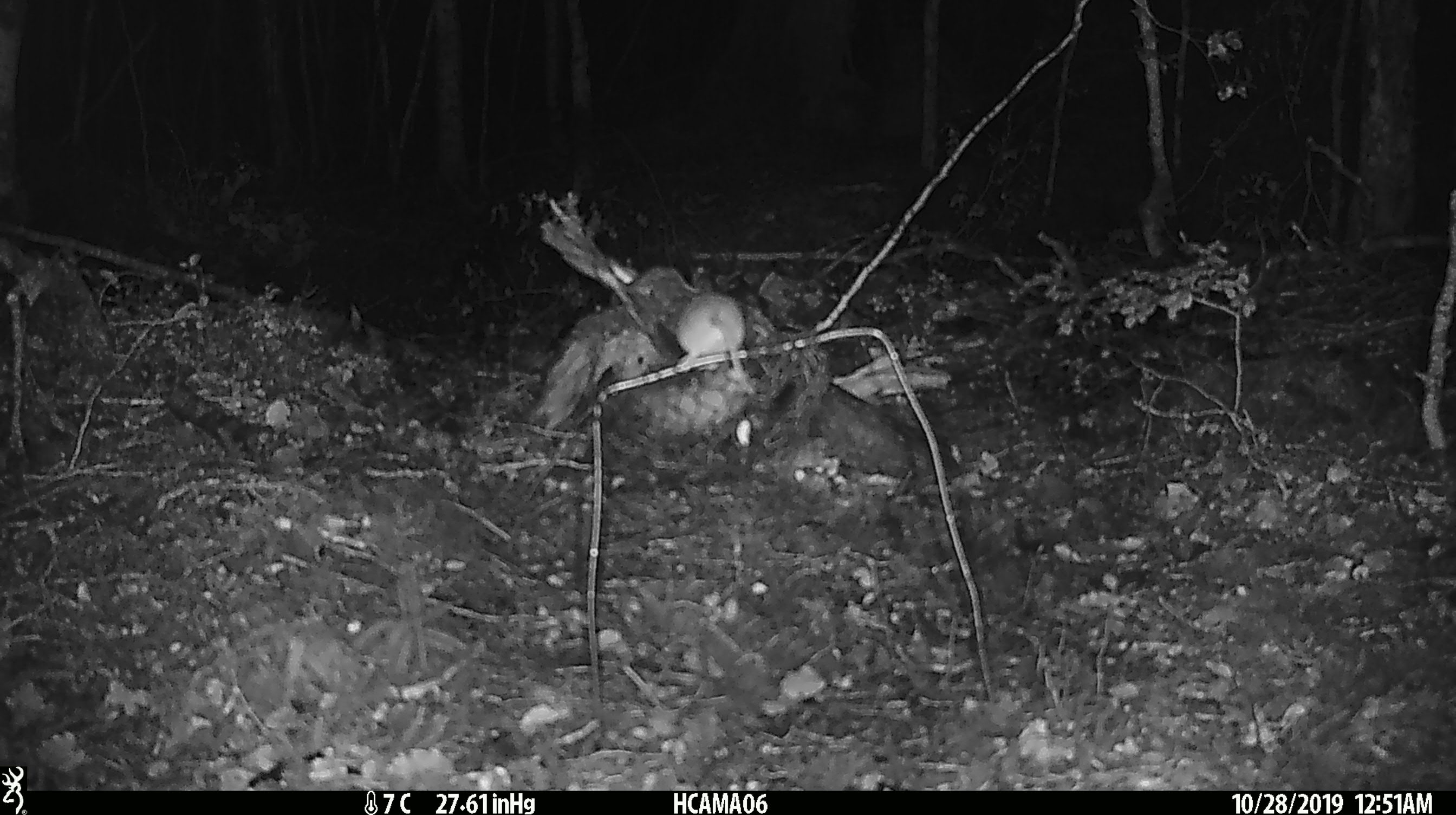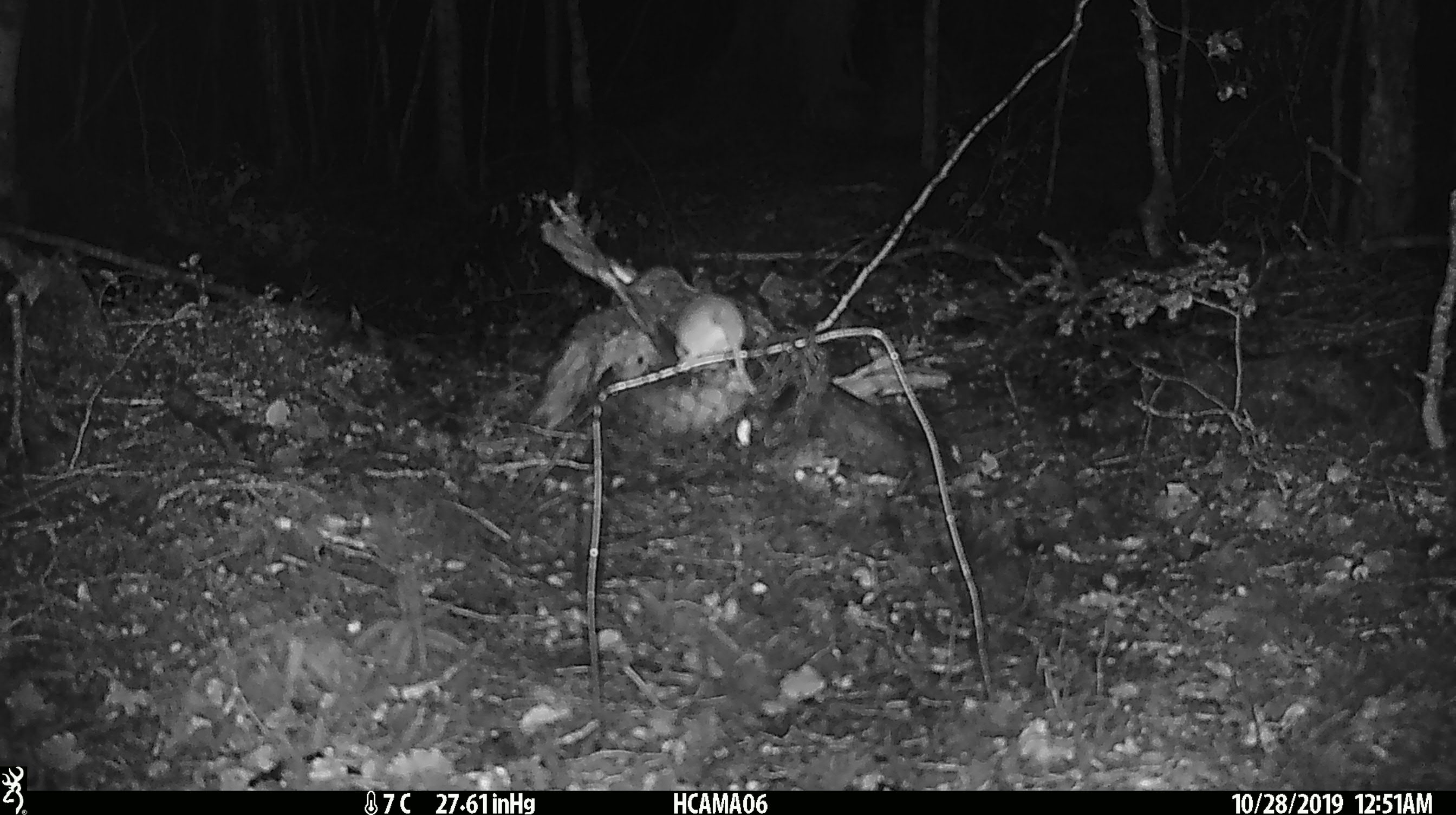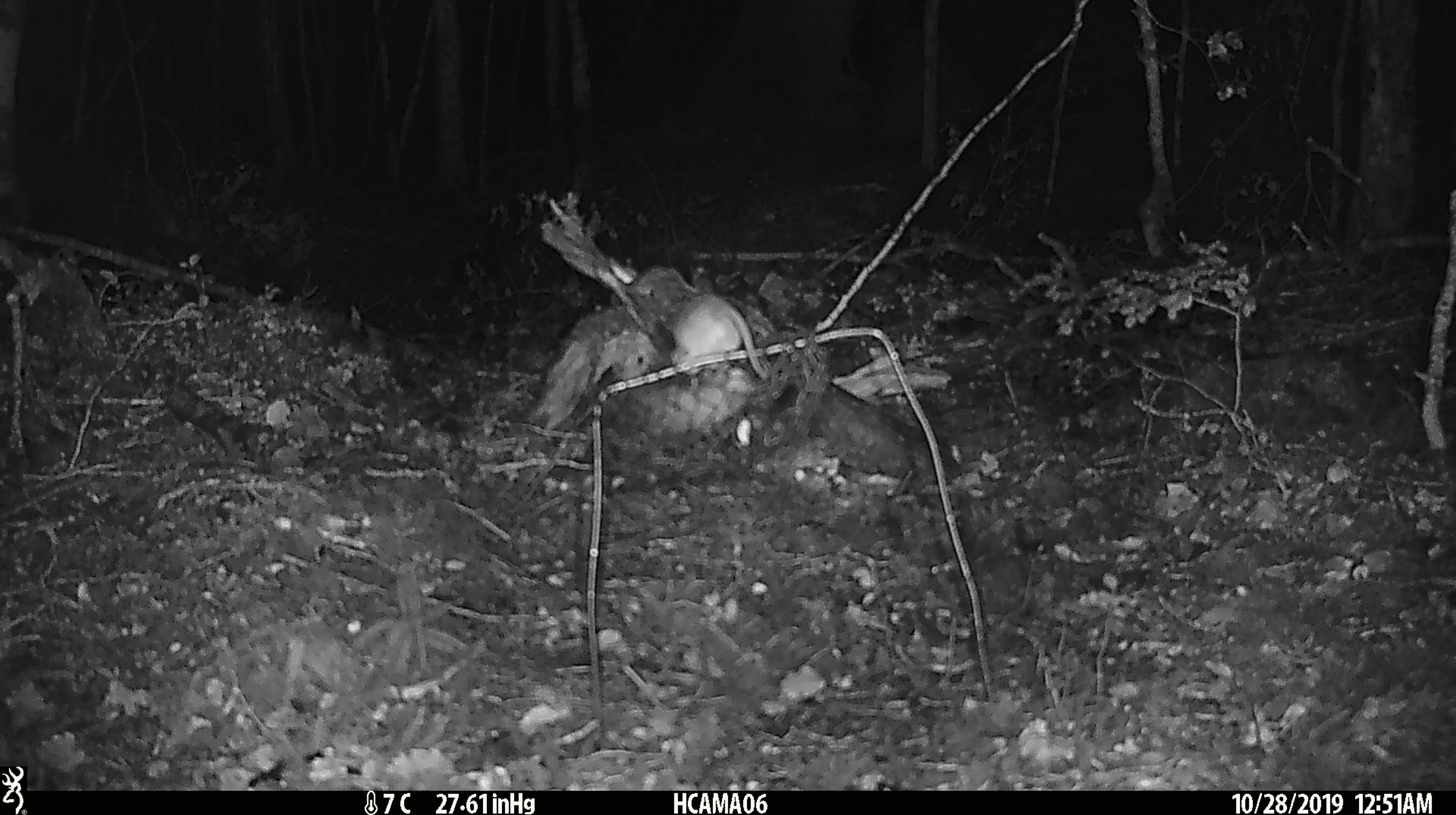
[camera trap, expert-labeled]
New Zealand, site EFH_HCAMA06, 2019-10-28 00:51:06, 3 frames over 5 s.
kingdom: Animalia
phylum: Chordata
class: Mammalia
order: Rodentia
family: Muridae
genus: Mus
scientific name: Mus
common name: mouse